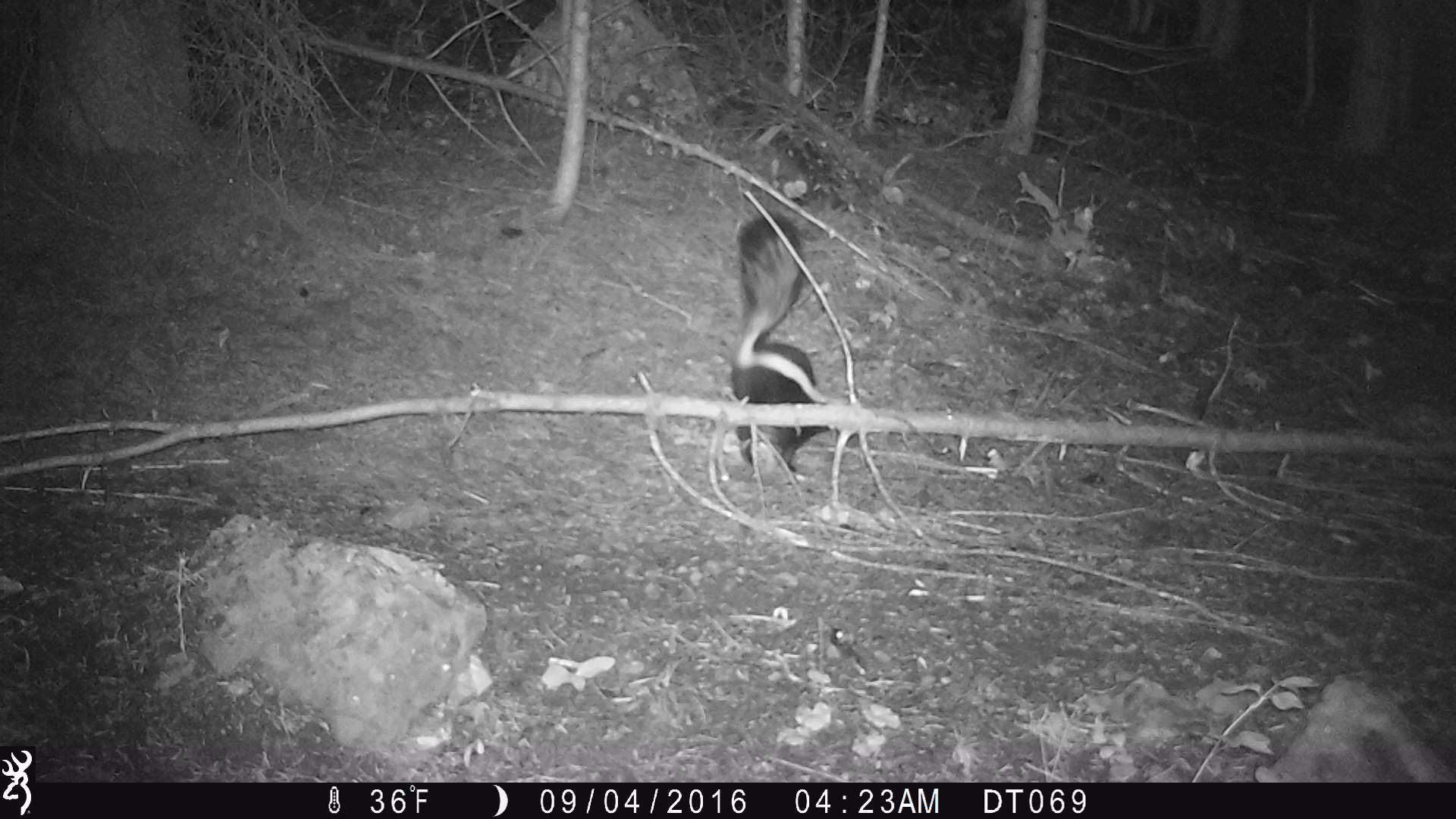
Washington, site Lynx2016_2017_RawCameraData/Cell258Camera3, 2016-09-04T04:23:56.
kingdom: Animalia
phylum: Chordata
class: Mammalia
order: Carnivora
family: Mephitidae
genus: Mephitis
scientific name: Mephitis mephitis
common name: striped skunk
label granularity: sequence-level